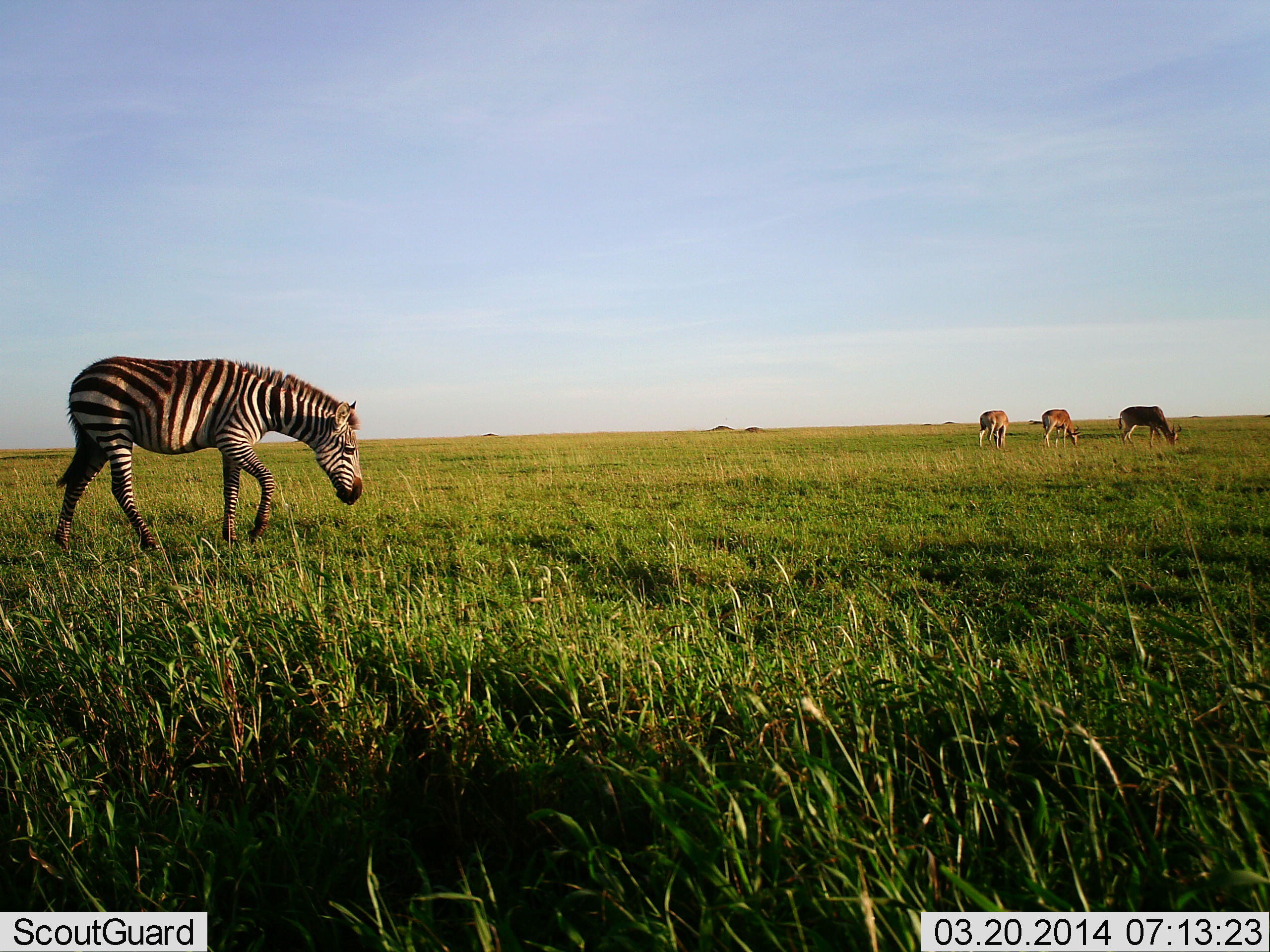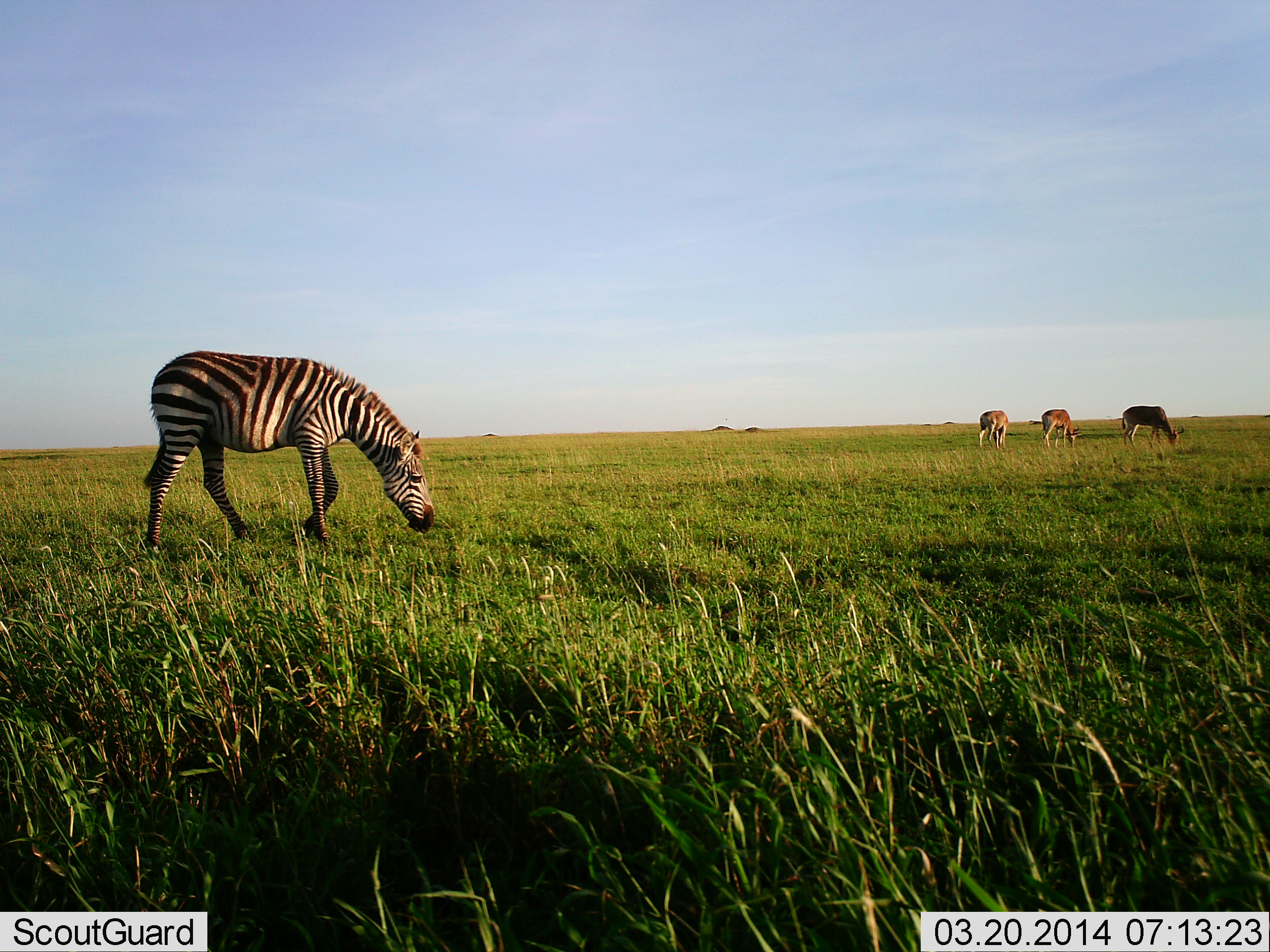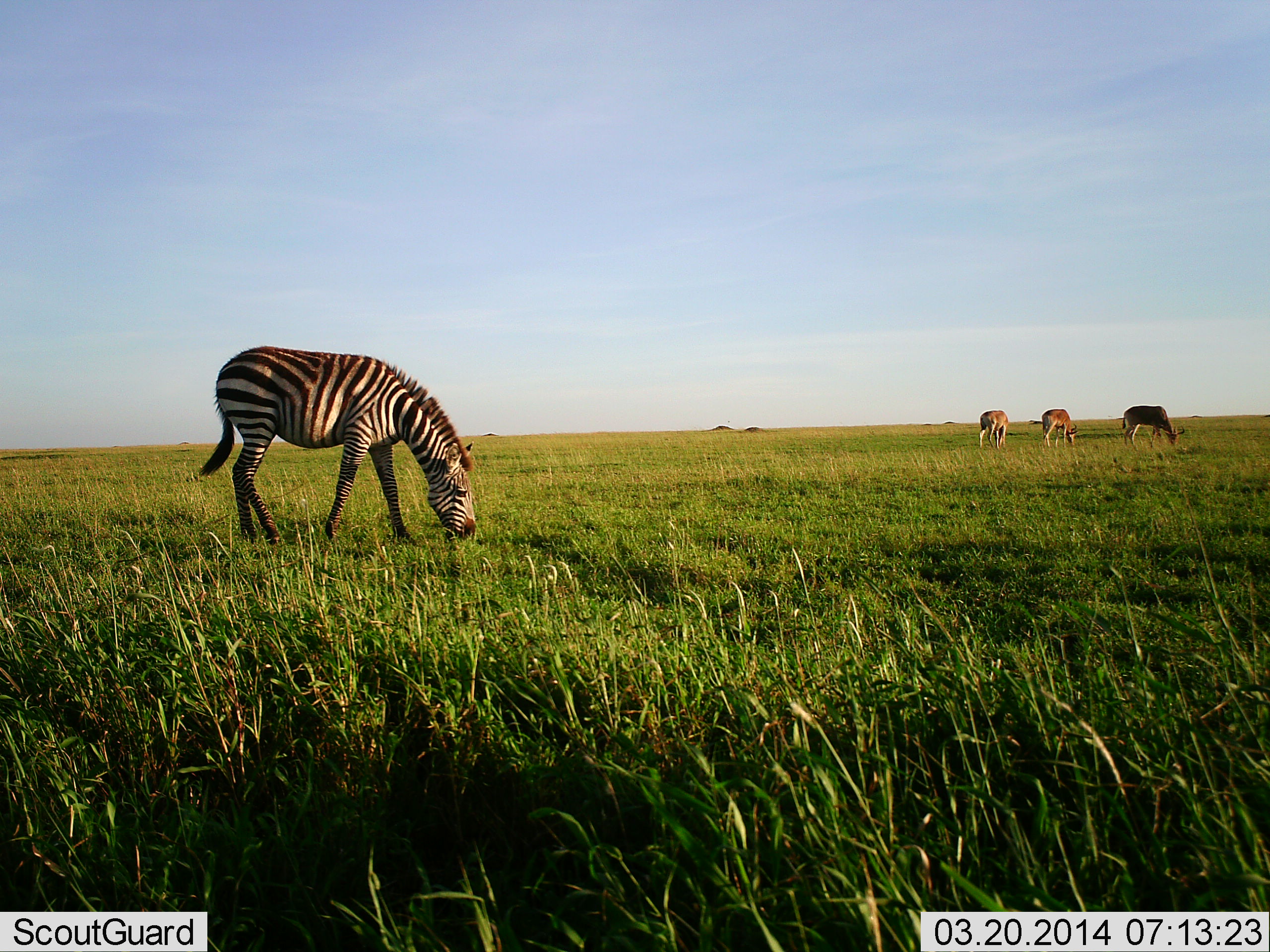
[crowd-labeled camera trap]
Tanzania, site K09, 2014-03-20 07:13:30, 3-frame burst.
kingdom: Animalia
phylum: Chordata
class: Mammalia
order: Artiodactyla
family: Bovidae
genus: Nanger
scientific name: Nanger granti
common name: grant's gazelle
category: gazellegrants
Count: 3.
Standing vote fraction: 16%.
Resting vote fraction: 0%.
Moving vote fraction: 0%.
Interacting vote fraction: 0%.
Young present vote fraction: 0%.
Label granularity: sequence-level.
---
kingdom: Animalia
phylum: Chordata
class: Mammalia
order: Perissodactyla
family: Equidae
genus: Equus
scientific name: Equus quagga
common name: plains zebra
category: zebra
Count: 1.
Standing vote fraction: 11%.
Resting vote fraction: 0%.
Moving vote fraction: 37%.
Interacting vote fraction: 0%.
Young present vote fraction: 0%.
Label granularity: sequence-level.